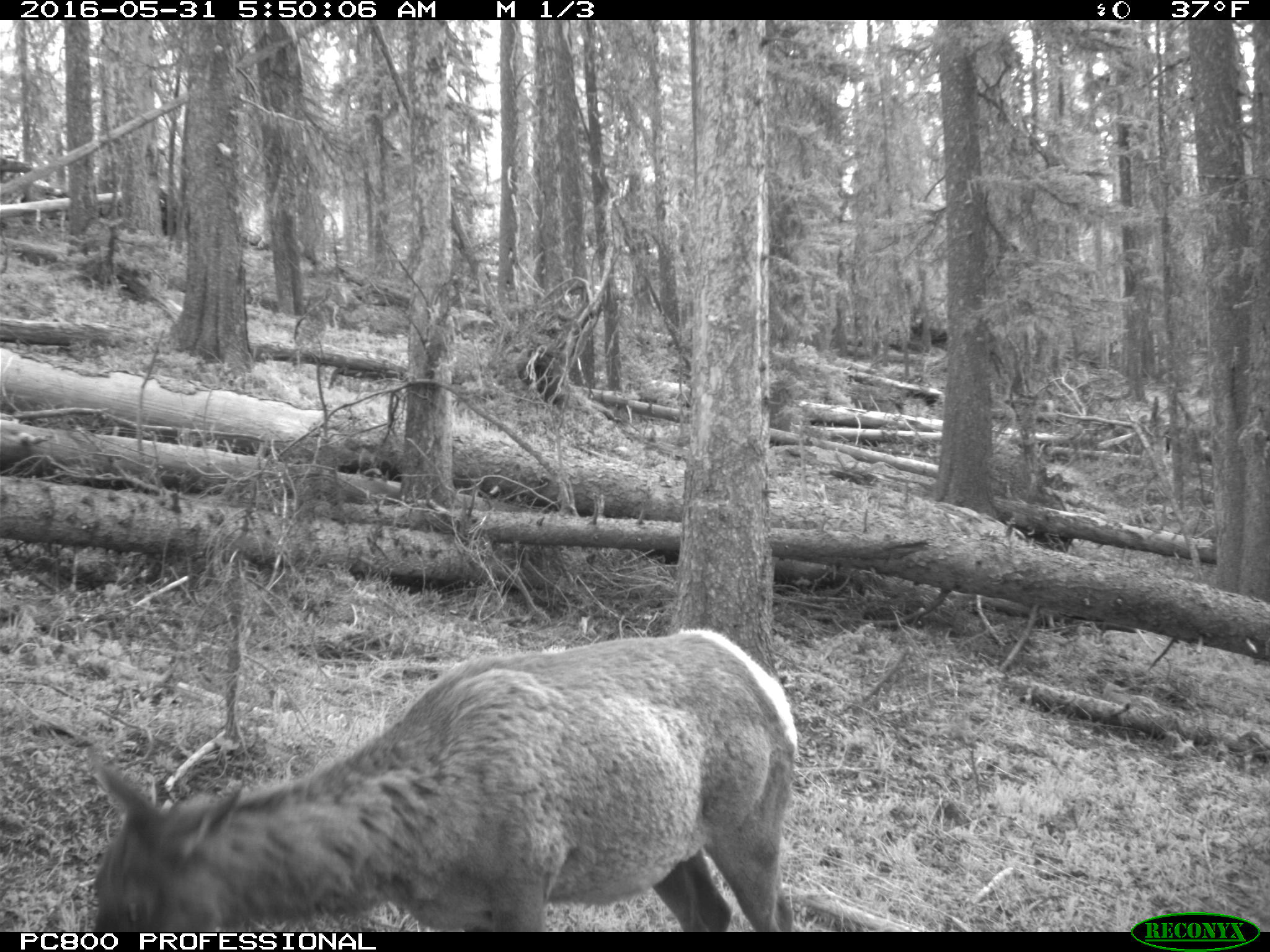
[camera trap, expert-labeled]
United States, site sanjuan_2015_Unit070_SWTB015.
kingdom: Animalia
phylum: Chordata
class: Mammalia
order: Artiodactyla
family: Cervidae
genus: Cervus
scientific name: Cervus elaphus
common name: red deer